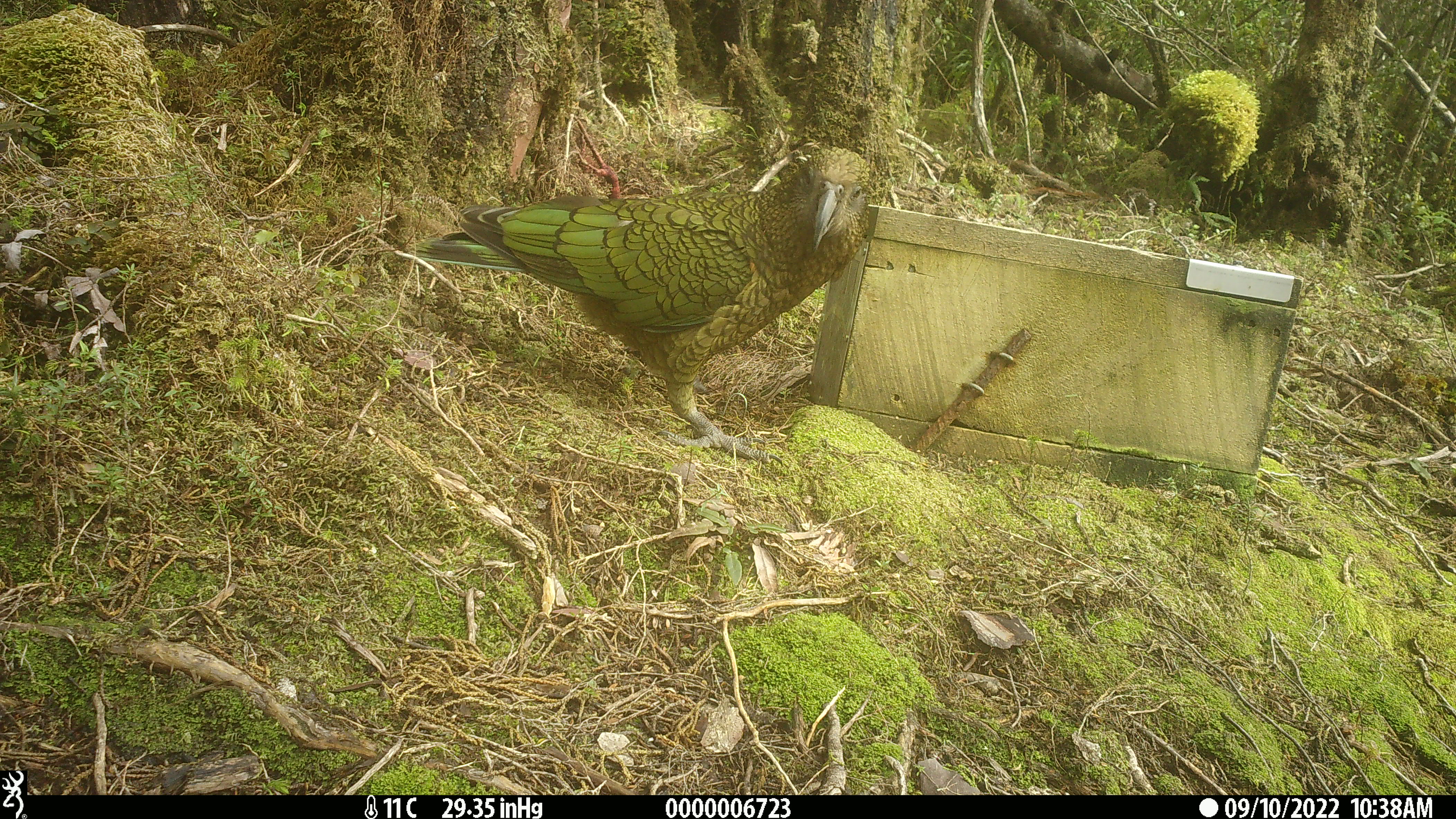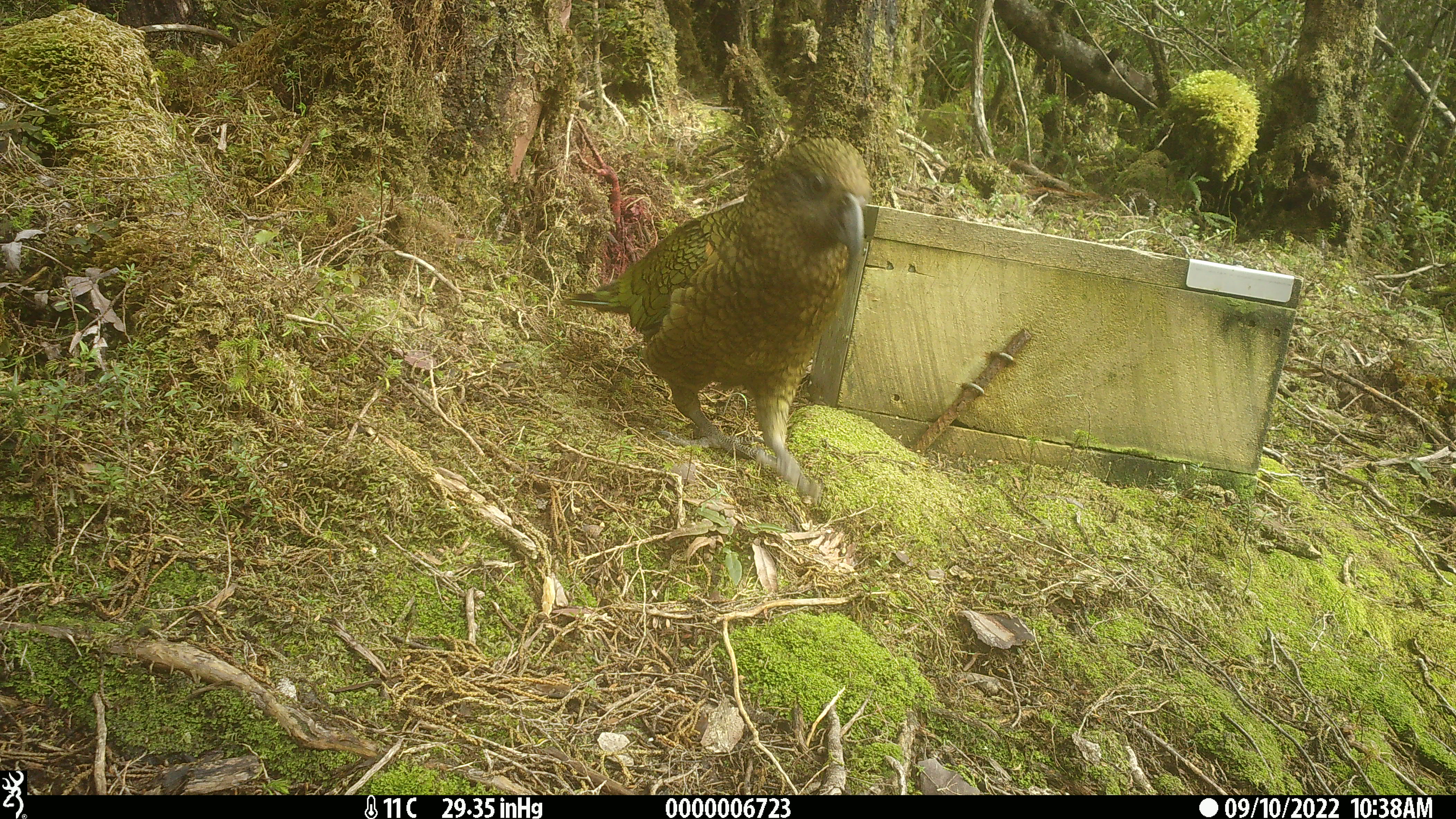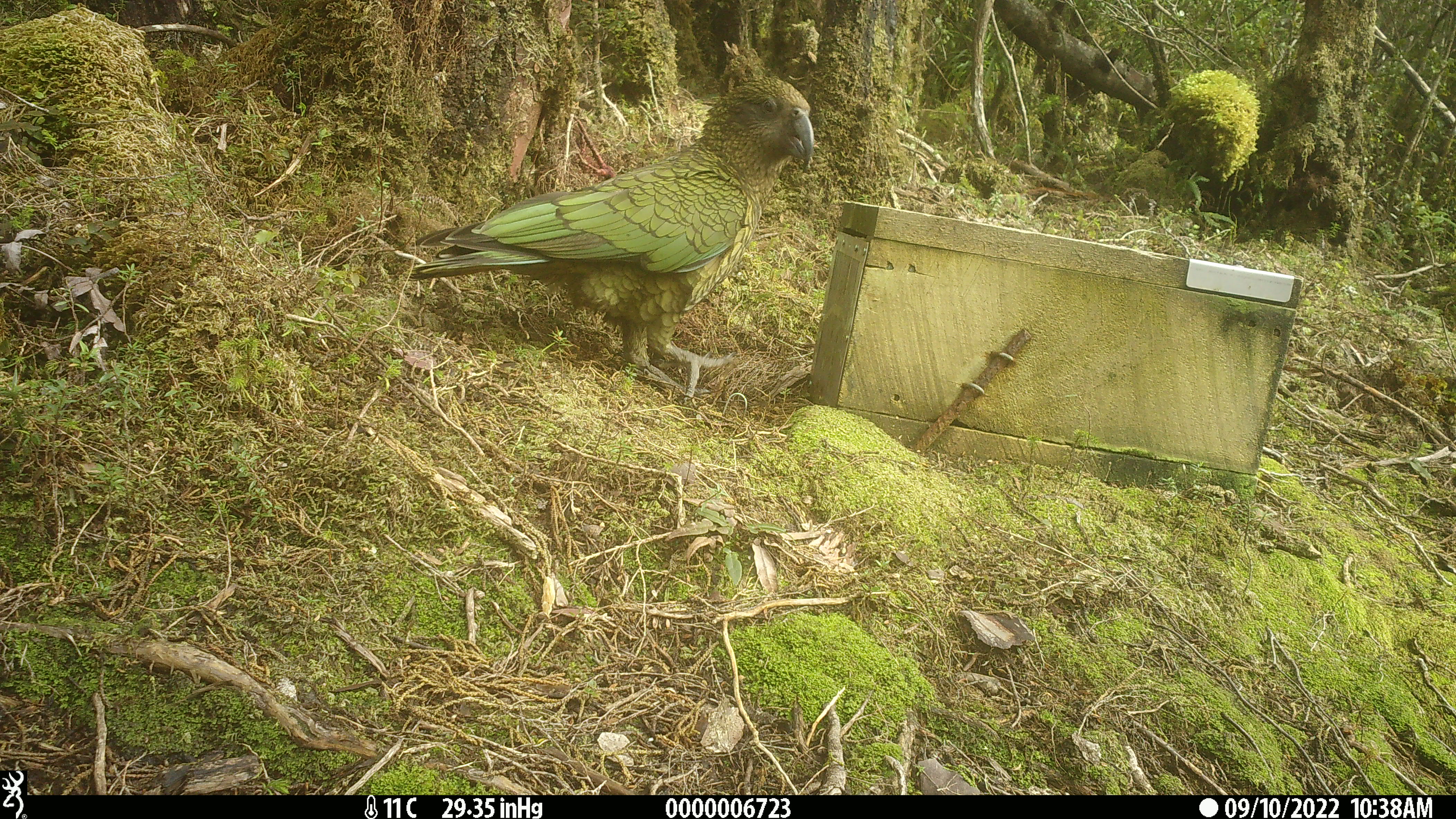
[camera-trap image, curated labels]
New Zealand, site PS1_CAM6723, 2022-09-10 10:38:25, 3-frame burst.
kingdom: Animalia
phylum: Chordata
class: Aves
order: Psittaciformes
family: Strigopidae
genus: Nestor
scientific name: Nestor notabilis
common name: kea